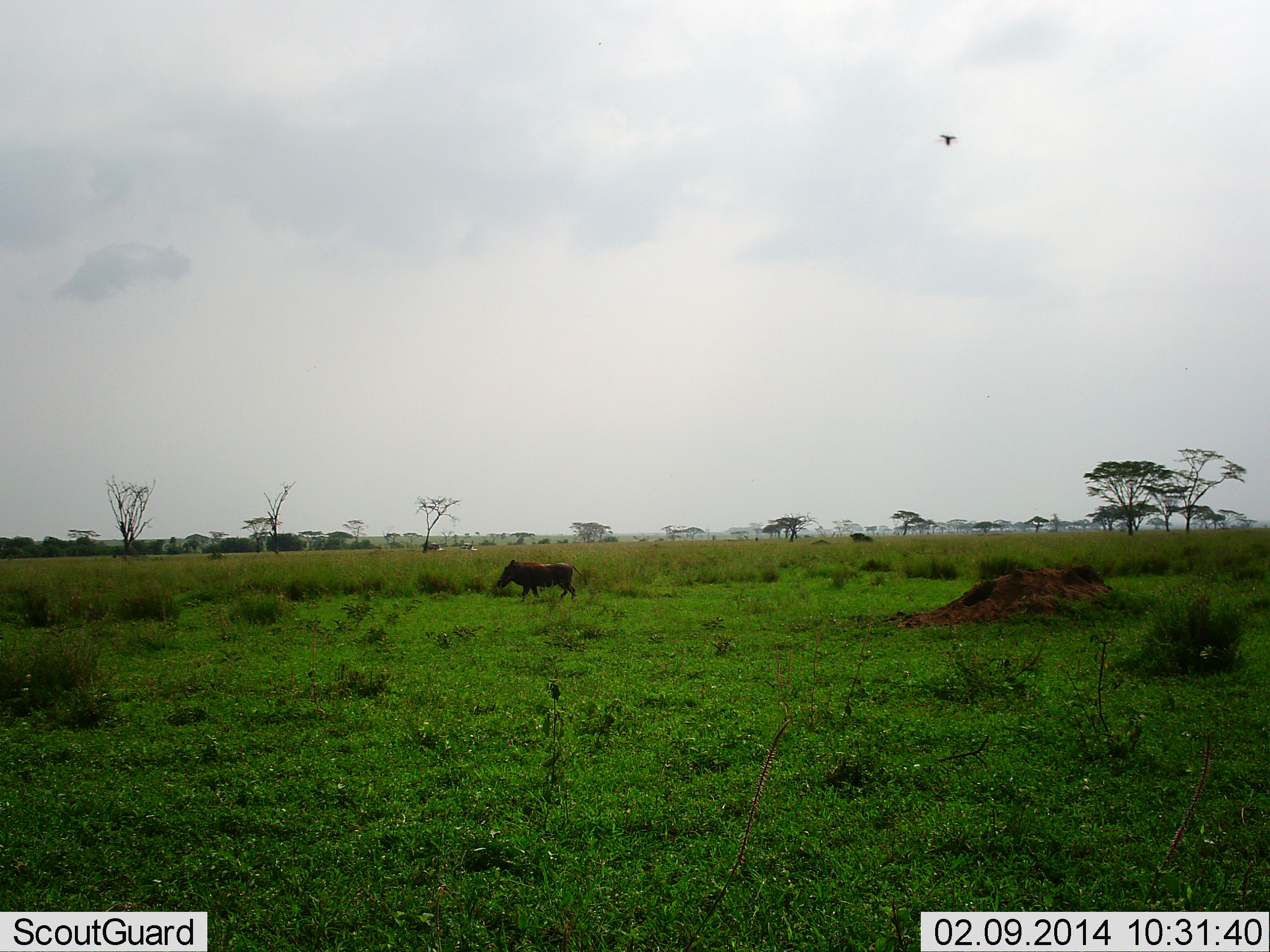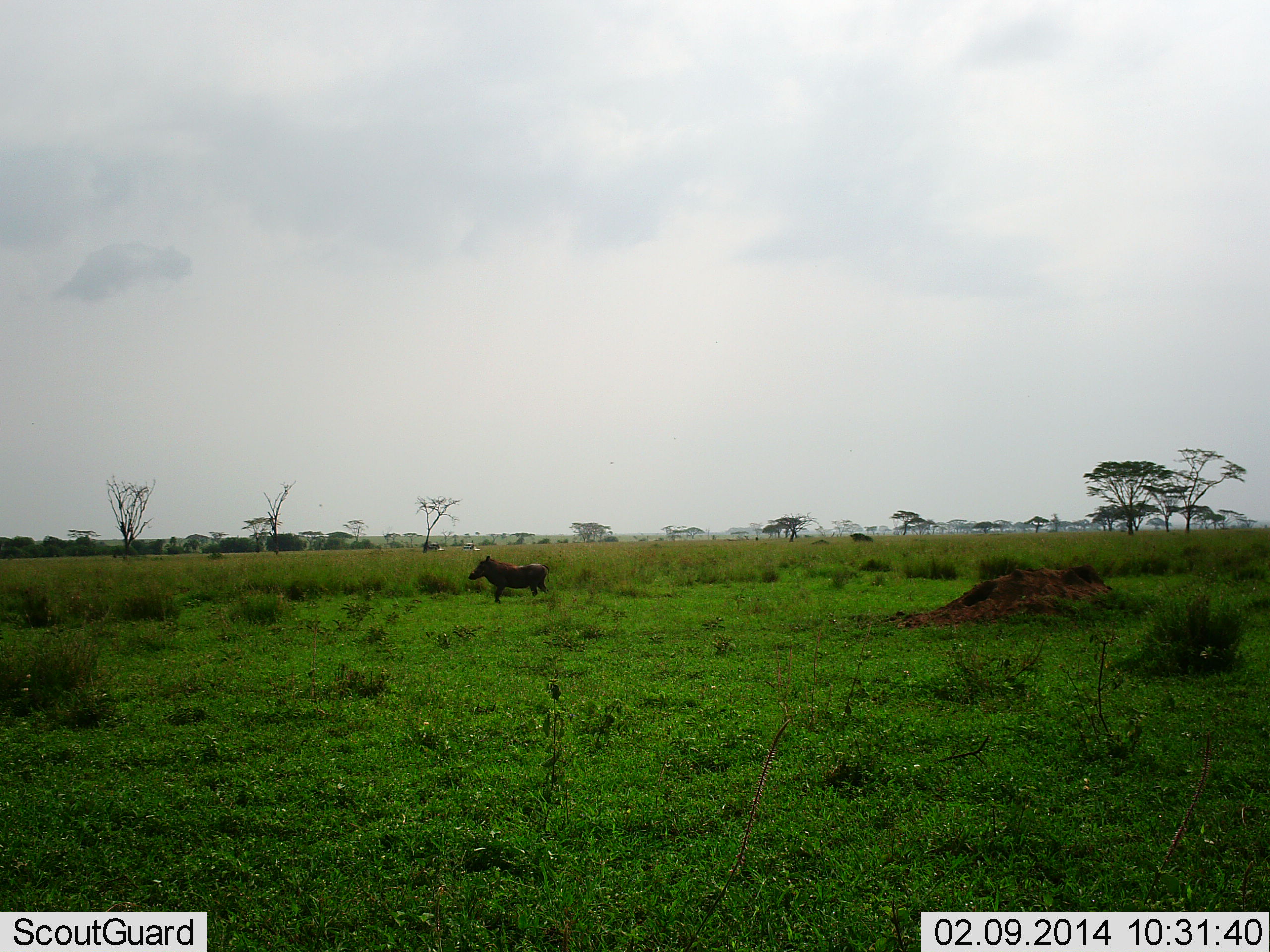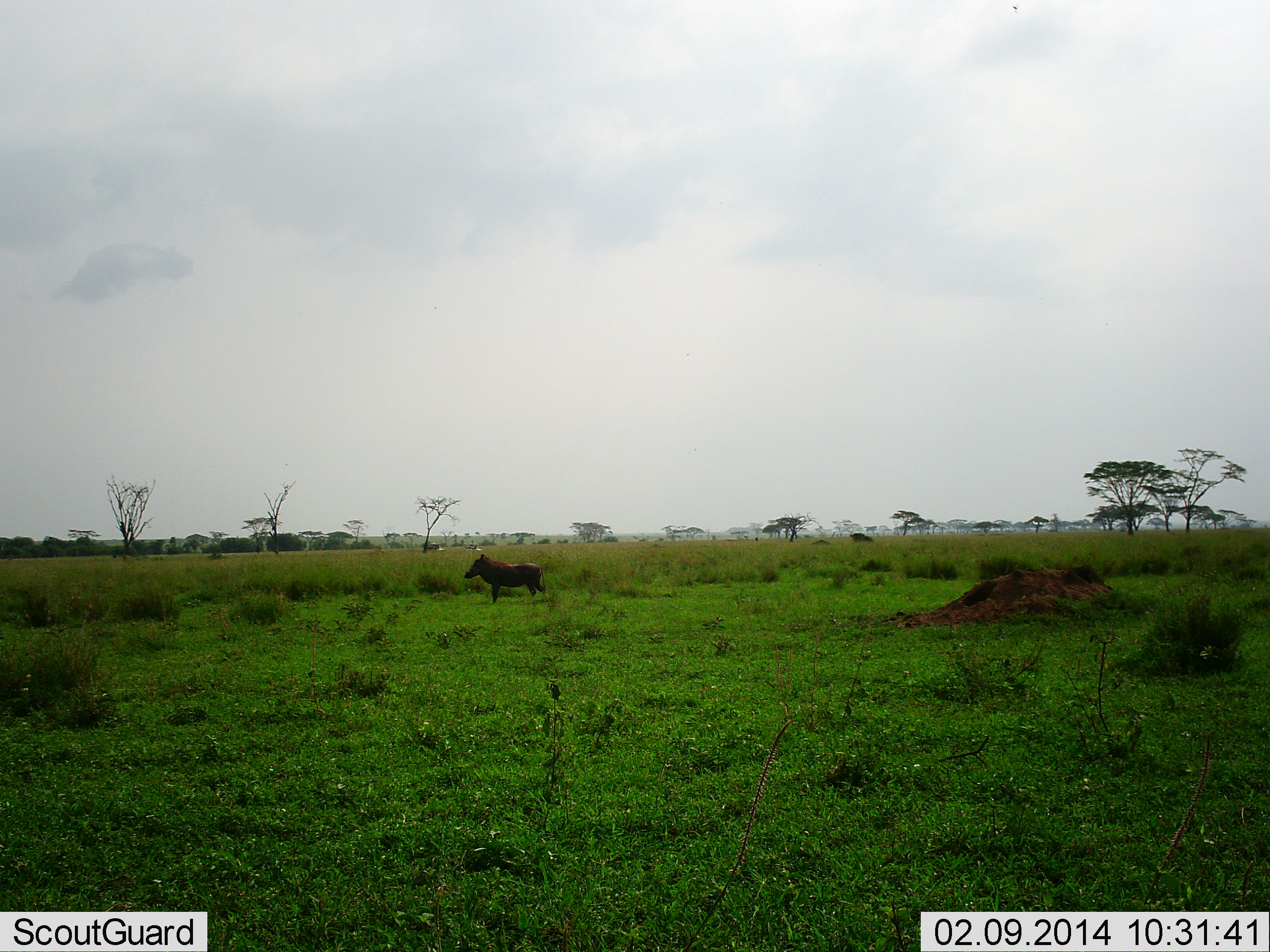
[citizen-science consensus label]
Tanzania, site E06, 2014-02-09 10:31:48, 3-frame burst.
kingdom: Animalia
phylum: Chordata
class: Mammalia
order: Artiodactyla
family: Suidae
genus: Phacochoerus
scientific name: Phacochoerus africanus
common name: warthog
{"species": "warthog (Phacochoerus africanus)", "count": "1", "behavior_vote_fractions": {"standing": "12%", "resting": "0%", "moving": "100%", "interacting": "0%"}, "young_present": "0%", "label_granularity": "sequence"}